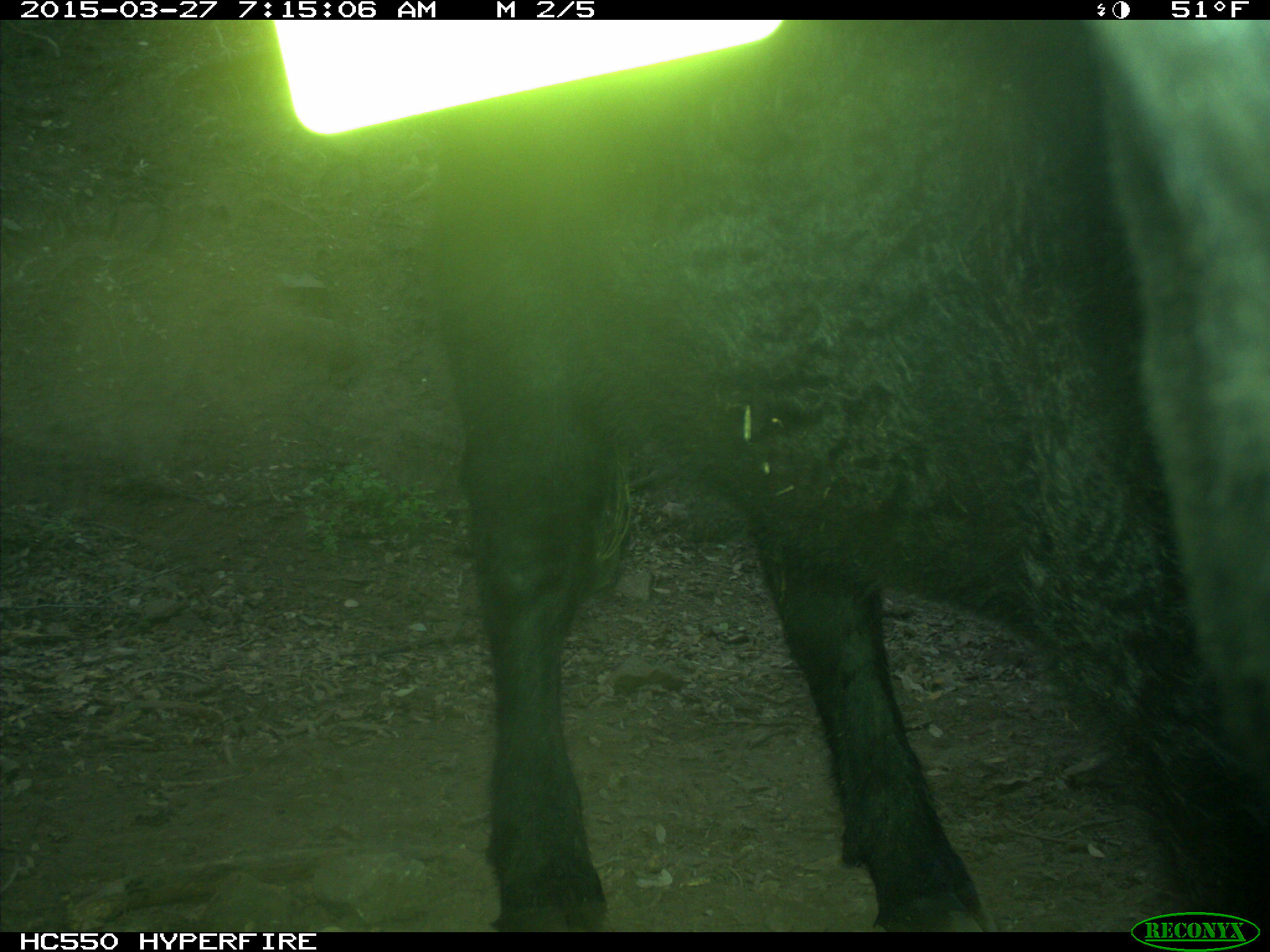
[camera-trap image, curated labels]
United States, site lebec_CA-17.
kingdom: Animalia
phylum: Chordata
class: Mammalia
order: Artiodactyla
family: Bovidae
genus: Bos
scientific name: Bos taurus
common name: domestic cow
Bos taurus (domestic cow).